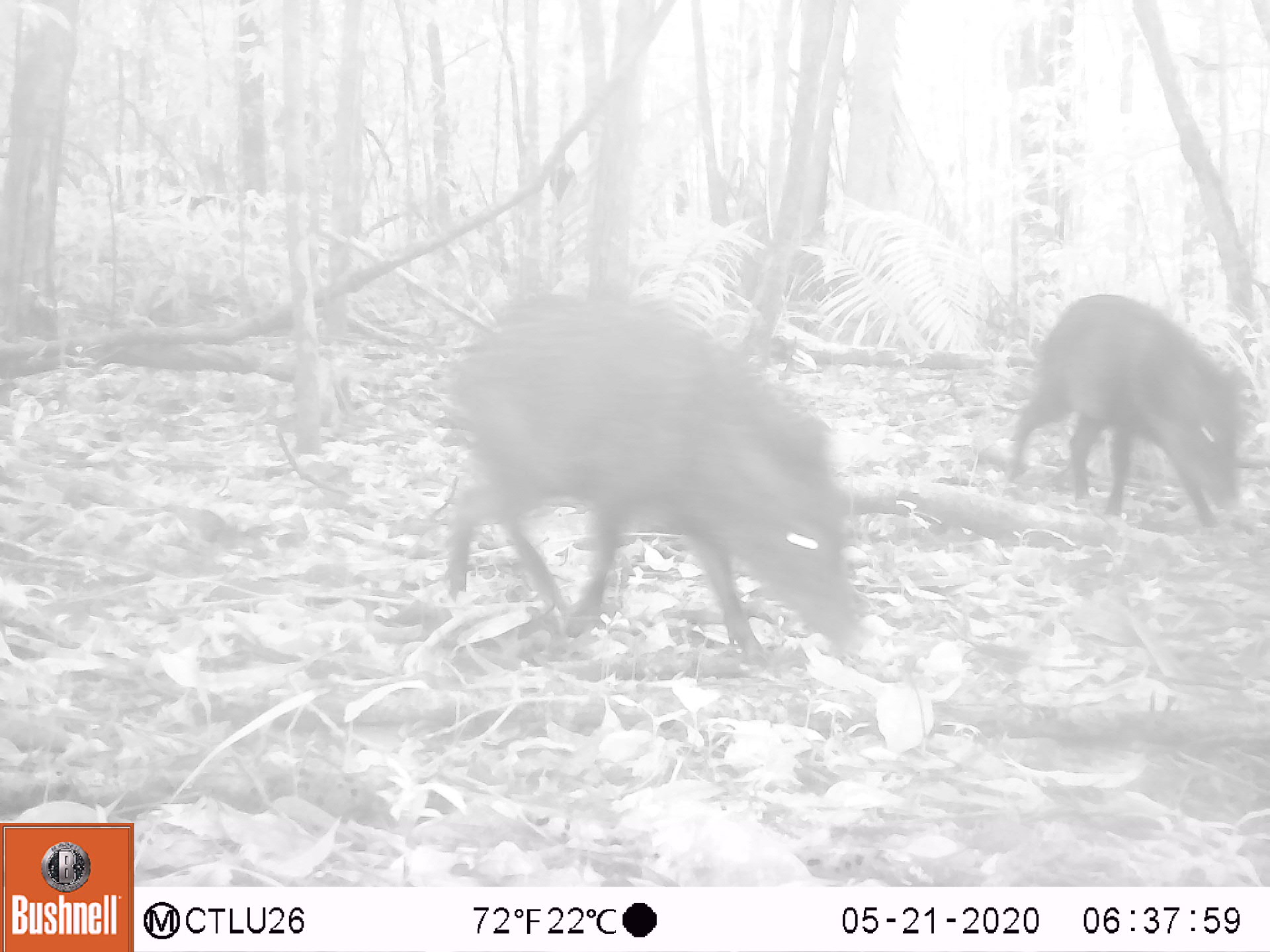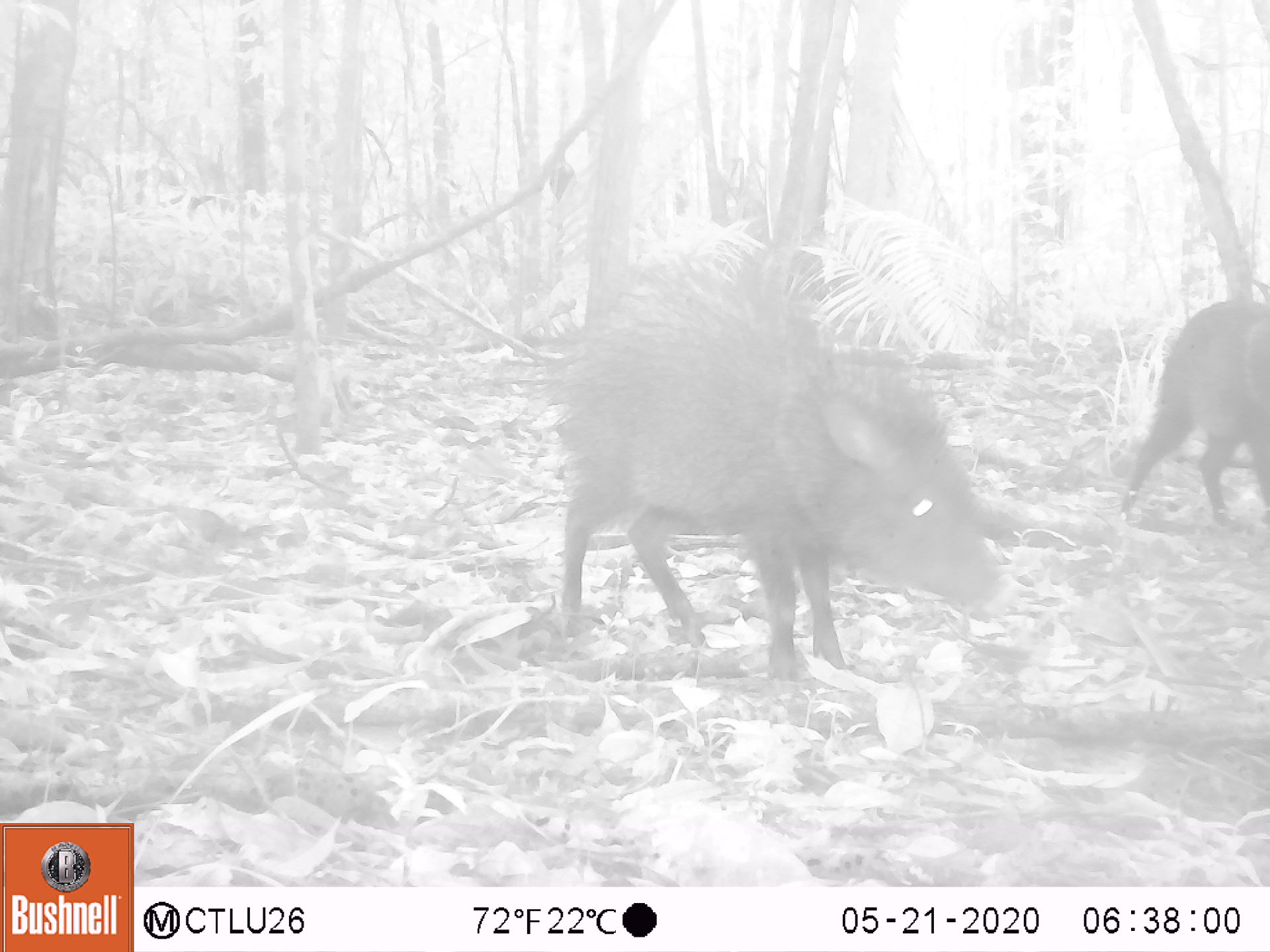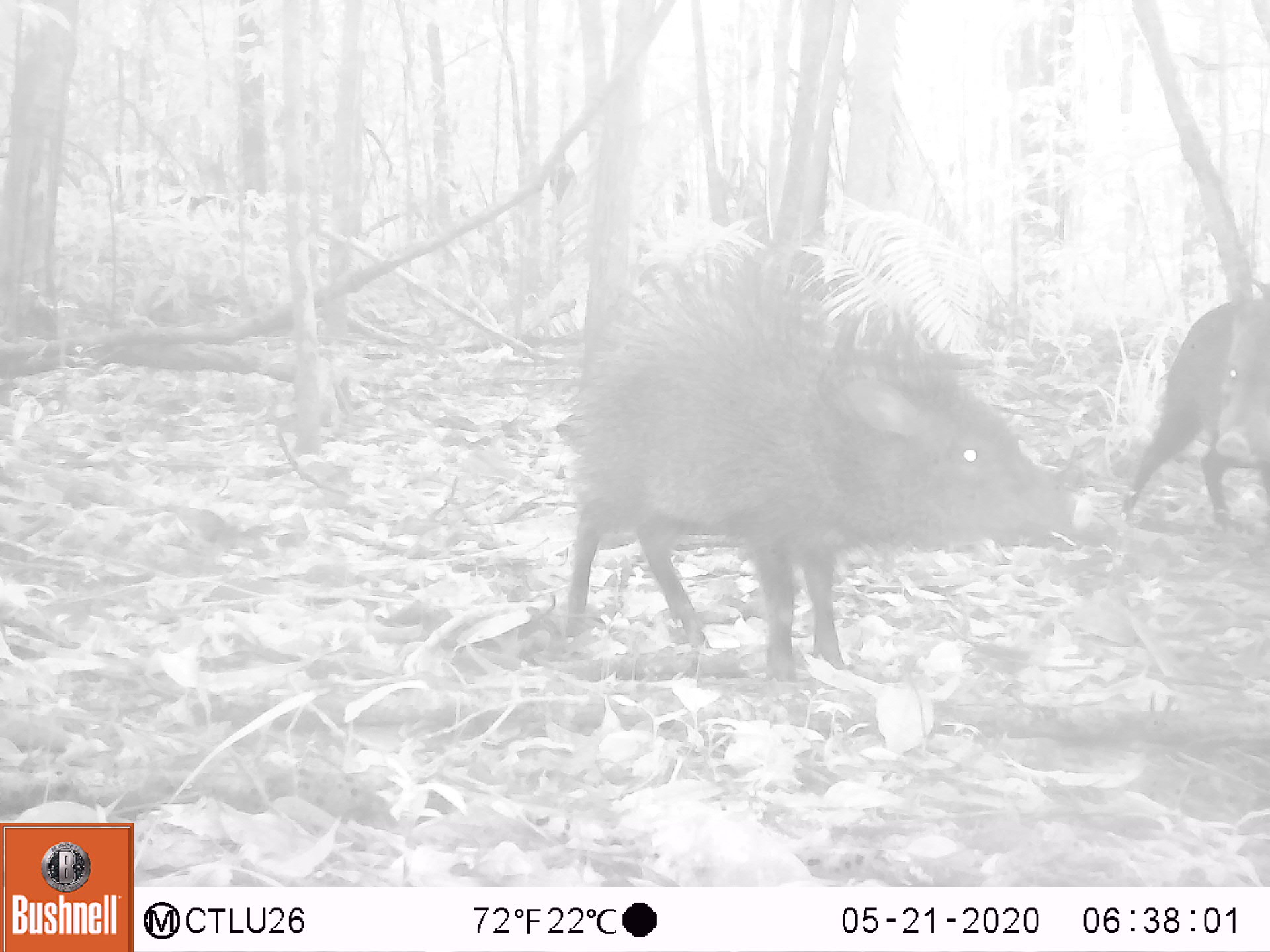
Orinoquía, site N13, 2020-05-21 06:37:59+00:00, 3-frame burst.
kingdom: Animalia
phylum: Chordata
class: Mammalia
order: Artiodactyla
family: Tayassuidae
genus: Pecari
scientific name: Pecari tajacu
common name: collared peccary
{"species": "collared peccary (Pecari tajacu)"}